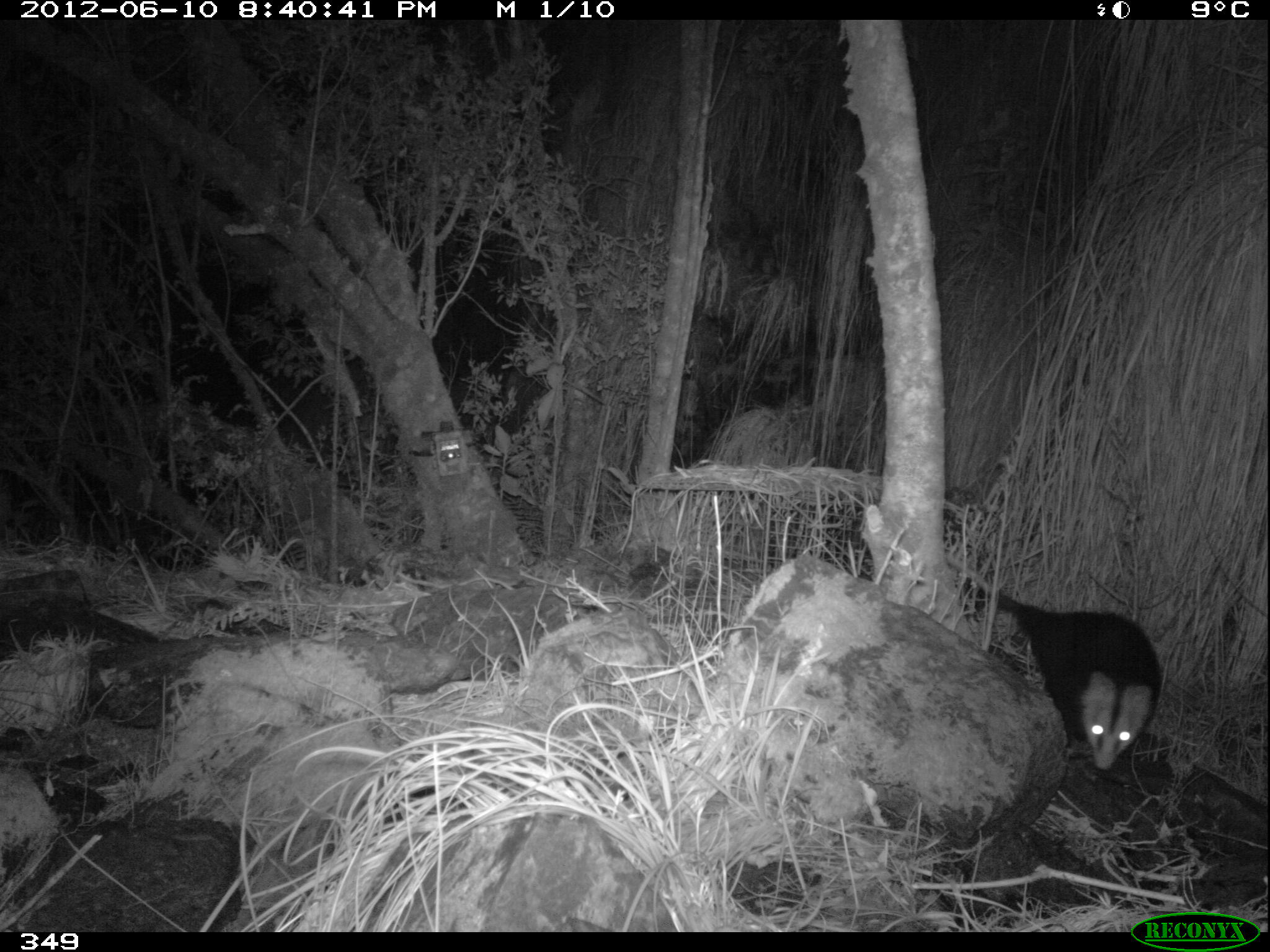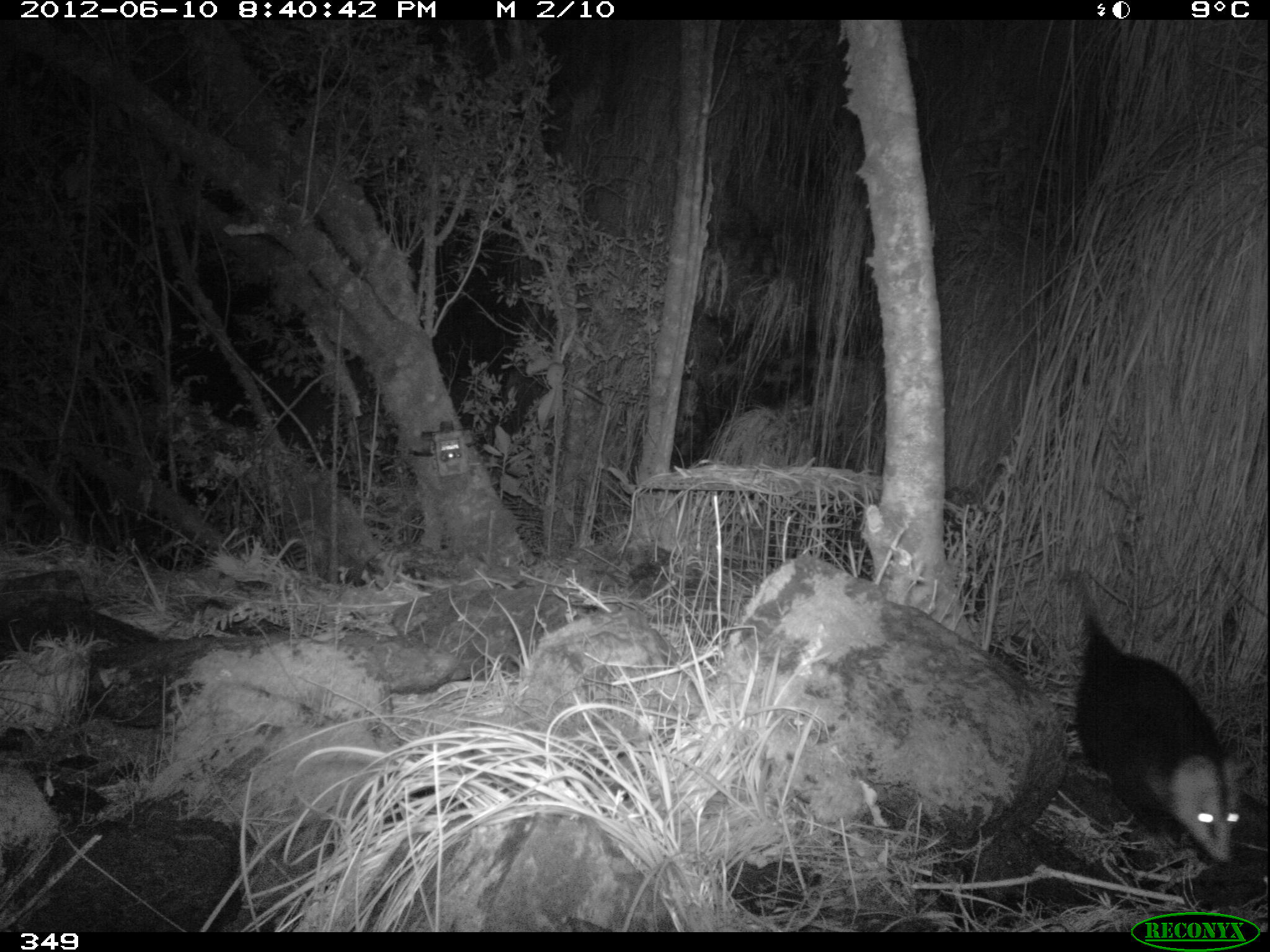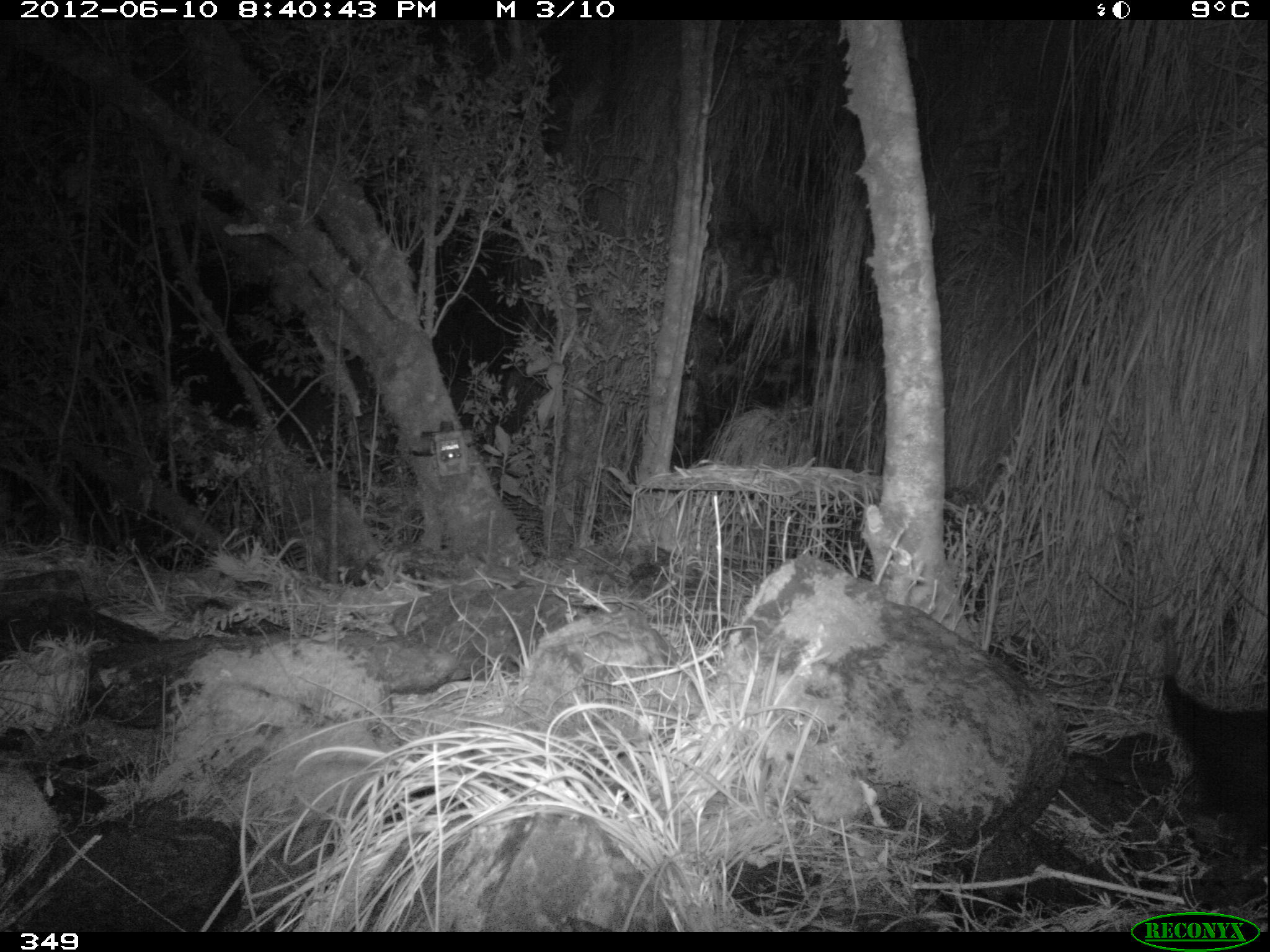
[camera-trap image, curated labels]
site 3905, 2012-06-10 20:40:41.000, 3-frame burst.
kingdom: Animalia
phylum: Chordata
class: Mammalia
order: Didelphimorphia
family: Didelphidae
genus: Didelphis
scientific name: Didelphis pernigra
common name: andean white-eared opossum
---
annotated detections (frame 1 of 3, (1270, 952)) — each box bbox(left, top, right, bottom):
didelphis pernigra: bbox(943, 549, 1166, 775)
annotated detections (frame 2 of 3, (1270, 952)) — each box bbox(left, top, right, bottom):
didelphis pernigra: bbox(1058, 563, 1257, 867)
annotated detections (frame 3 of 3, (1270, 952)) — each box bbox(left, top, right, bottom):
didelphis pernigra: bbox(1158, 609, 1270, 862)